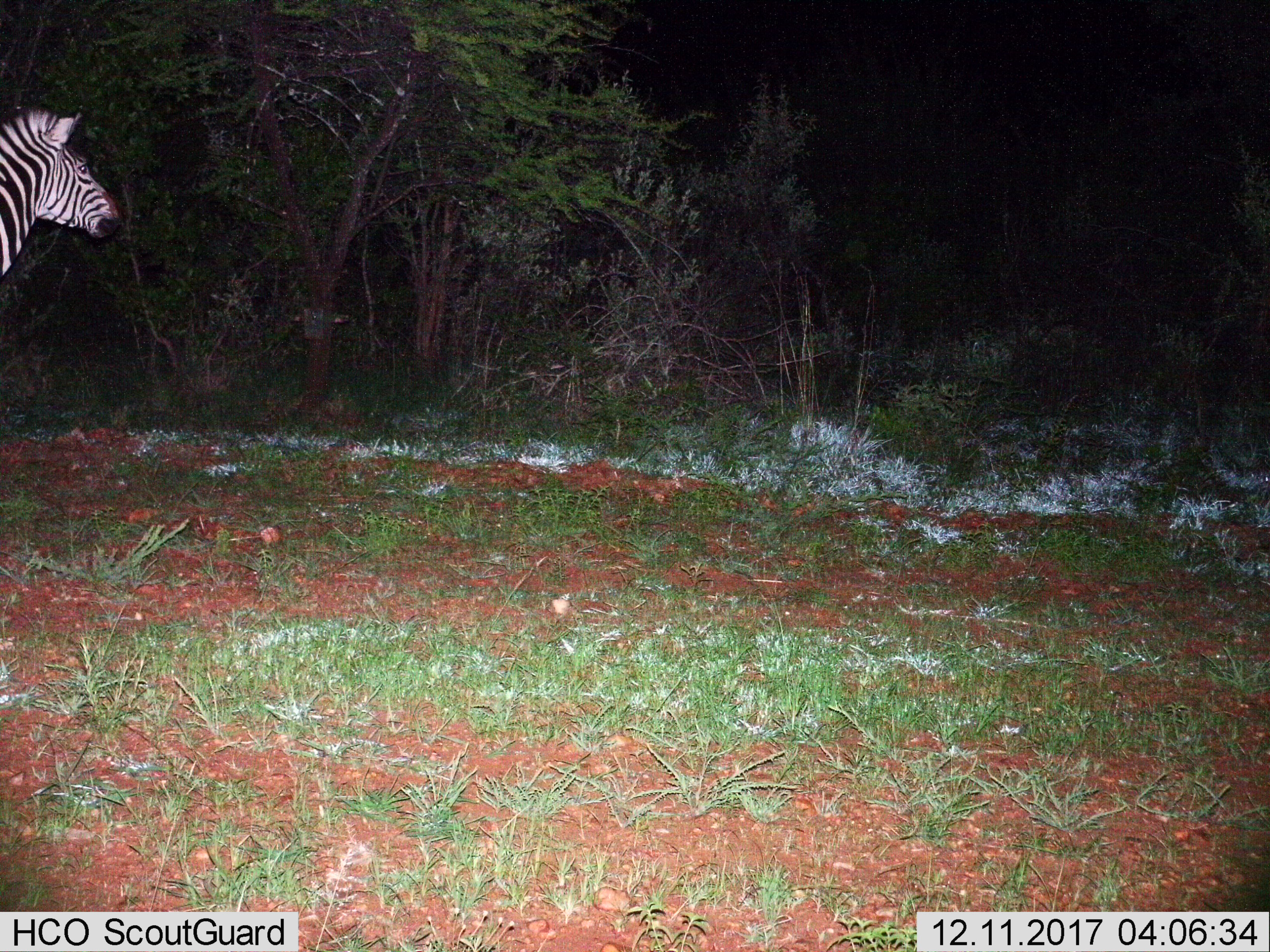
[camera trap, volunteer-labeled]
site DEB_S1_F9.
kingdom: Animalia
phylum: Chordata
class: Mammalia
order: Perissodactyla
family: Equidae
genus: Equus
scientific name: Equus quagga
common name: plains zebra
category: zebraplains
Zebraplains (plains zebra) (Equus quagga), count 1. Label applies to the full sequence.